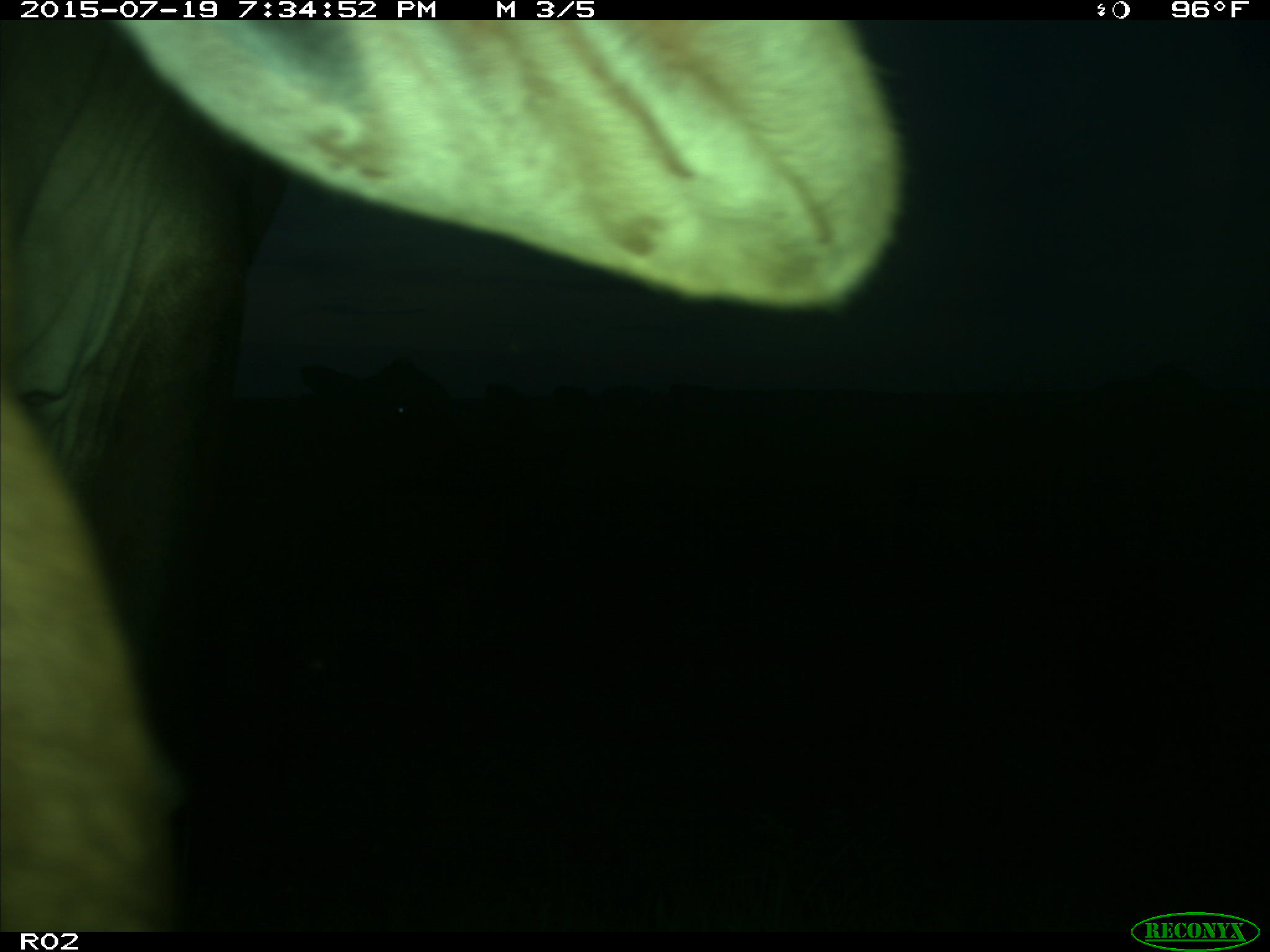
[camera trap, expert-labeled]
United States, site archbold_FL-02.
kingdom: Animalia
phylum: Chordata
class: Mammalia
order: Artiodactyla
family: Bovidae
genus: Bos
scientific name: Bos taurus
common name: domestic cow